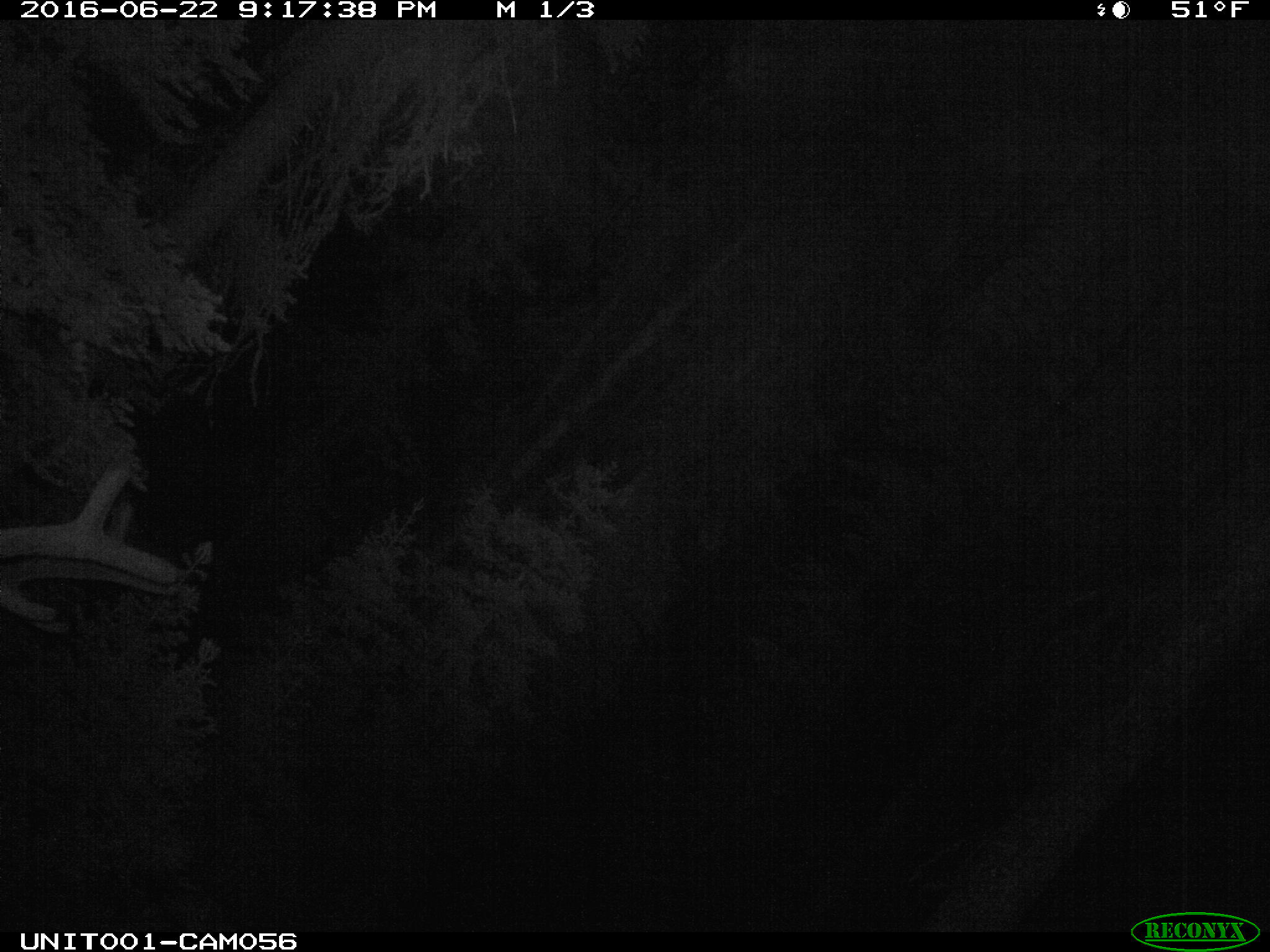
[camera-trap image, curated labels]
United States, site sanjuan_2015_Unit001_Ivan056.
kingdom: Animalia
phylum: Chordata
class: Mammalia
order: Artiodactyla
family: Cervidae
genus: Cervus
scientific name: Cervus elaphus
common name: red deer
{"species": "Cervus elaphus (red deer)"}